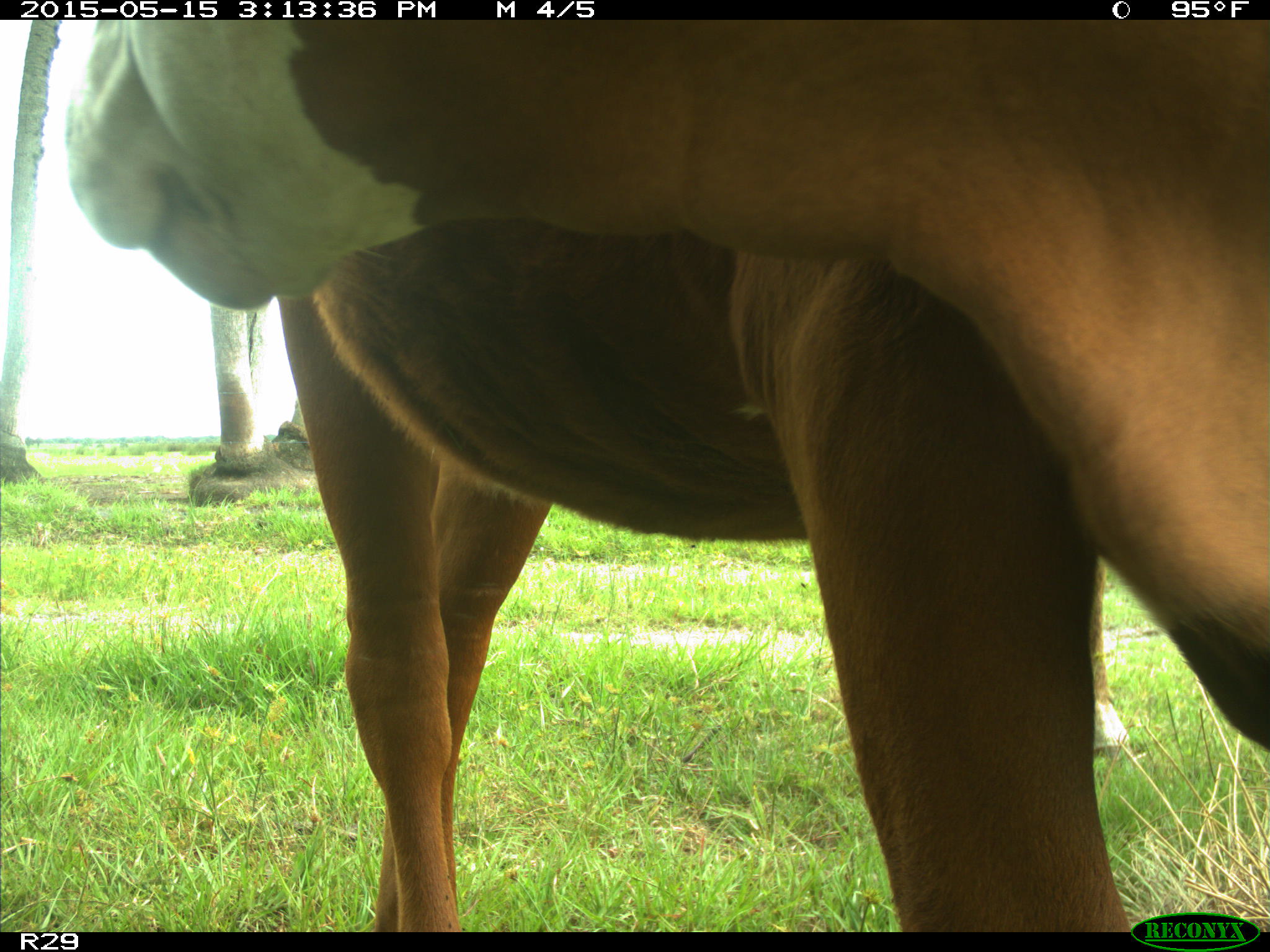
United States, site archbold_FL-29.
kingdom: Animalia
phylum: Chordata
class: Mammalia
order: Artiodactyla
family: Bovidae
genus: Bos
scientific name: Bos taurus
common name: domestic cow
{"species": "Bos taurus (domestic cow)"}